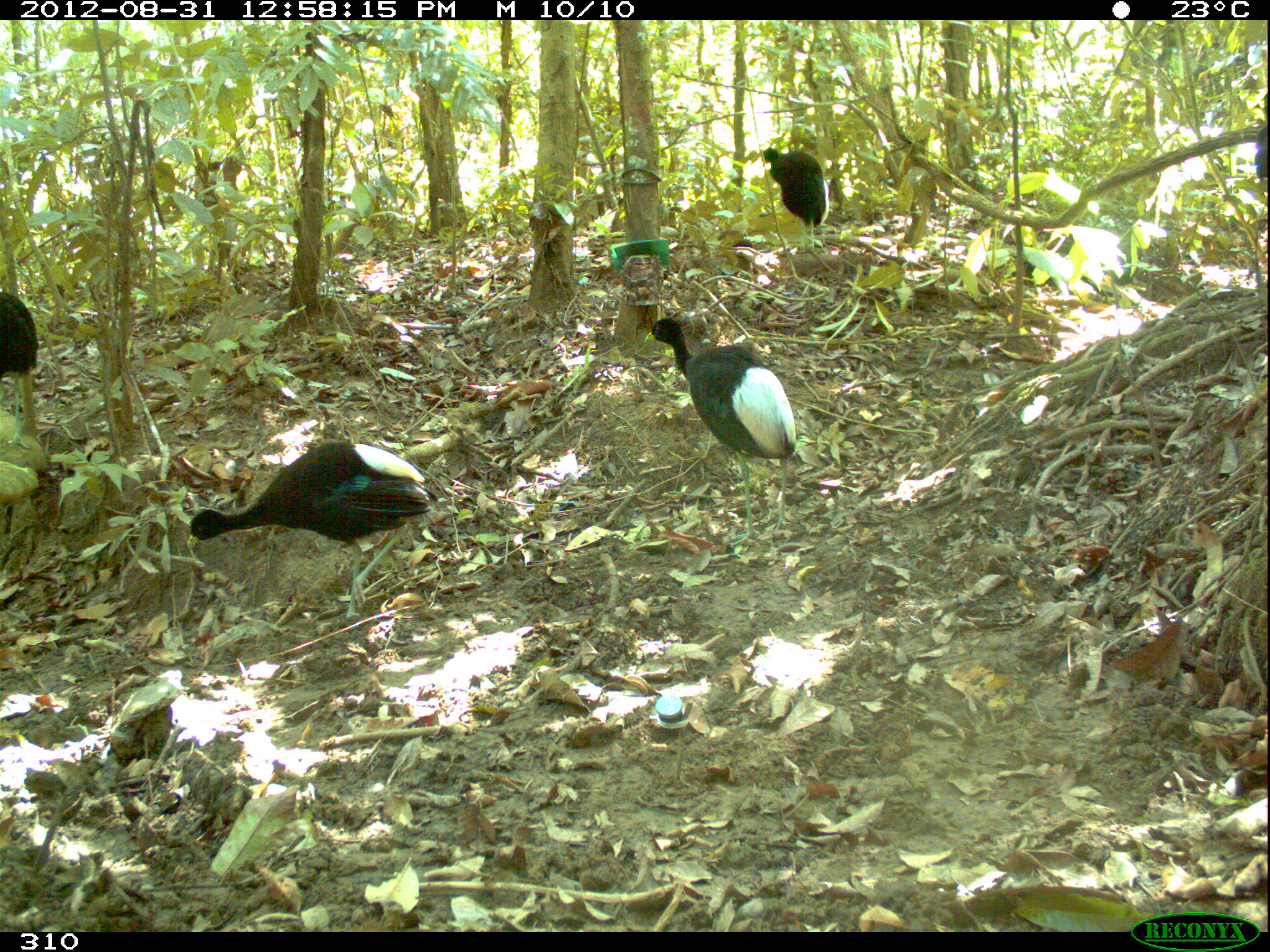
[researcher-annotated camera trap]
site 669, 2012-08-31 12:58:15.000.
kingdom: Animalia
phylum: Chordata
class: Aves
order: Gruiformes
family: Psophiidae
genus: Psophia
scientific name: Psophia leucoptera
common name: pale-winged trumpeter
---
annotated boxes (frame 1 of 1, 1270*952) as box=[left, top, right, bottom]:
psophia leucoptera: box=[187, 442, 437, 617]; box=[643, 318, 795, 544]; box=[761, 147, 828, 251]; box=[0, 291, 38, 449]; box=[1254, 92, 1266, 177]